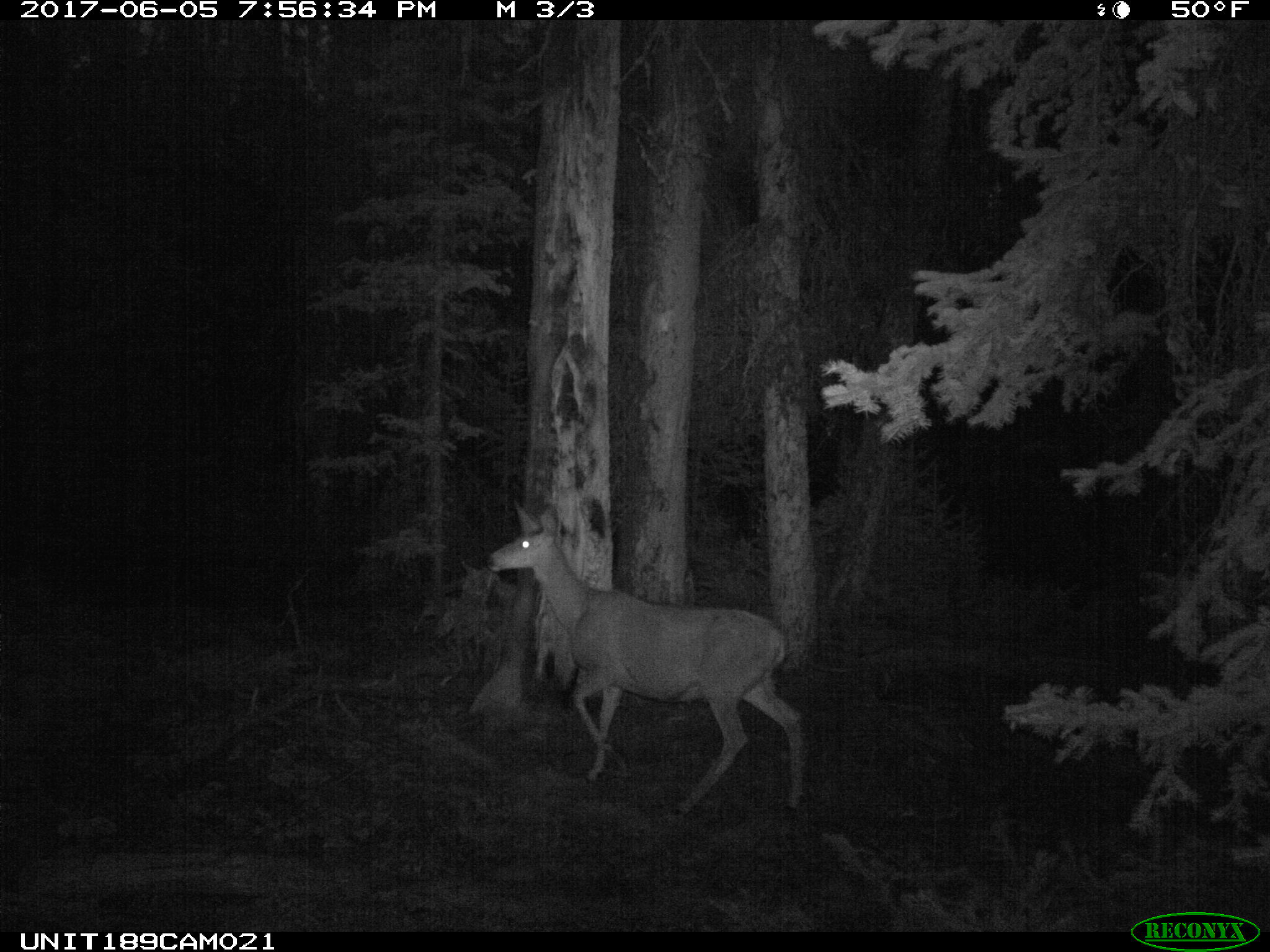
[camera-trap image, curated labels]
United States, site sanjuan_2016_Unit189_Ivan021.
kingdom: Animalia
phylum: Chordata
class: Mammalia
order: Artiodactyla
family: Cervidae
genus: Odocoileus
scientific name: Odocoileus hemionus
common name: mule deer